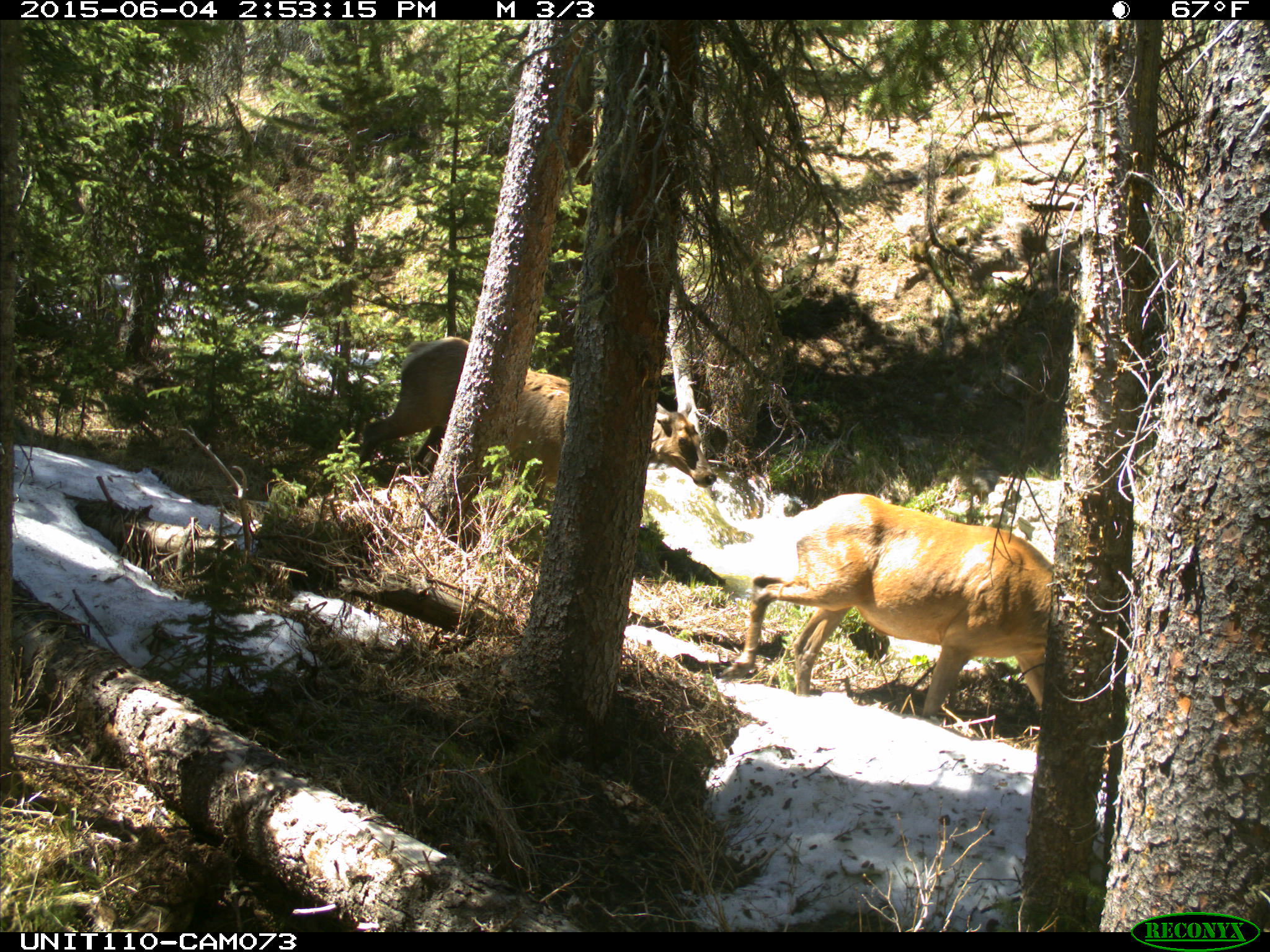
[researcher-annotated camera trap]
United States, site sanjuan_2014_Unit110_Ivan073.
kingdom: Animalia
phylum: Chordata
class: Mammalia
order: Artiodactyla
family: Cervidae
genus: Cervus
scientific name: Cervus elaphus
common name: red deer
Cervus elaphus (red deer).